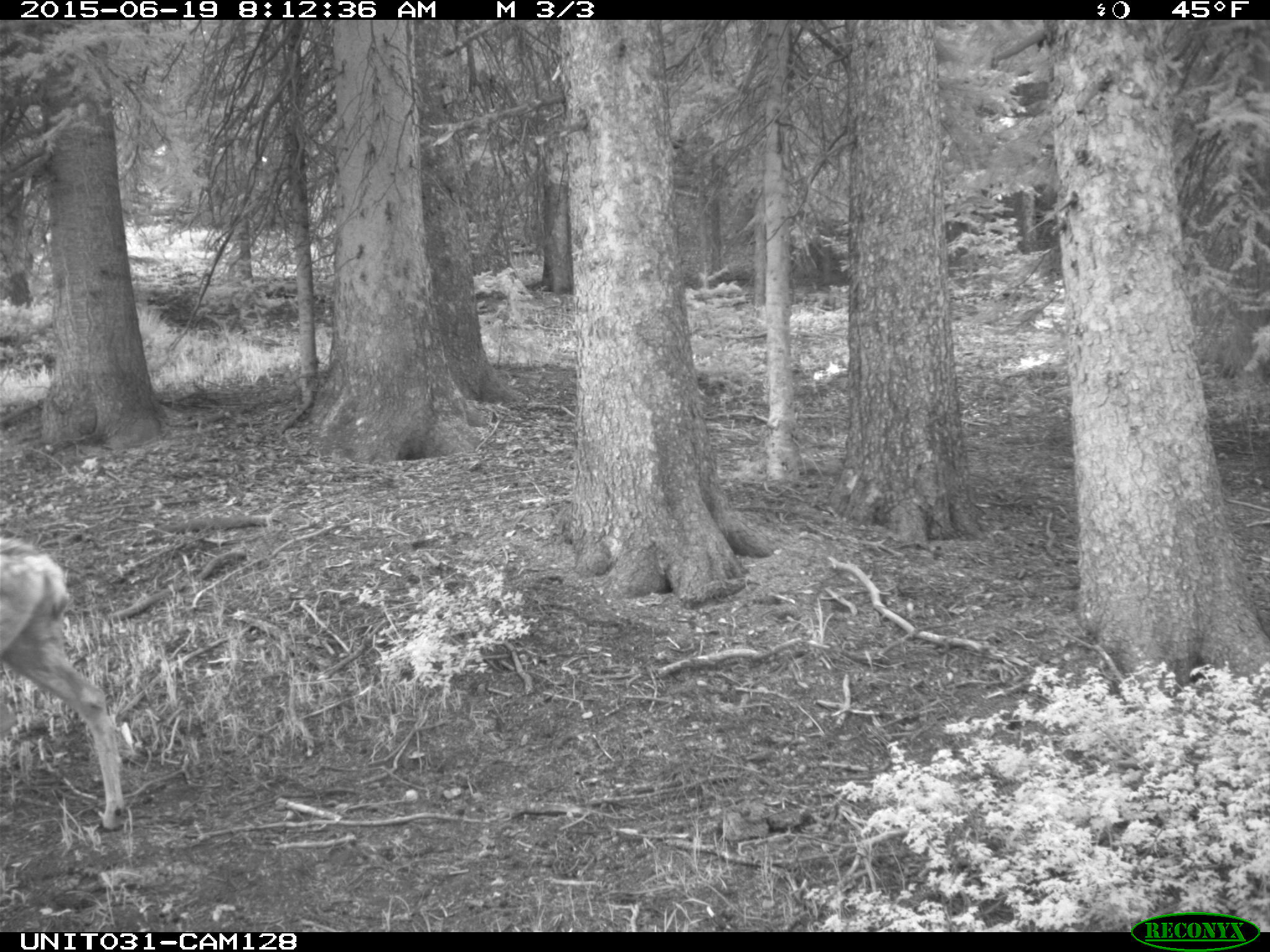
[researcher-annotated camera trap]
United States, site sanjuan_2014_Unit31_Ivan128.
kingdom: Animalia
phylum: Chordata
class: Mammalia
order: Artiodactyla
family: Cervidae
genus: Odocoileus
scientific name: Odocoileus hemionus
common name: mule deer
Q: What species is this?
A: Odocoileus hemionus (mule deer).